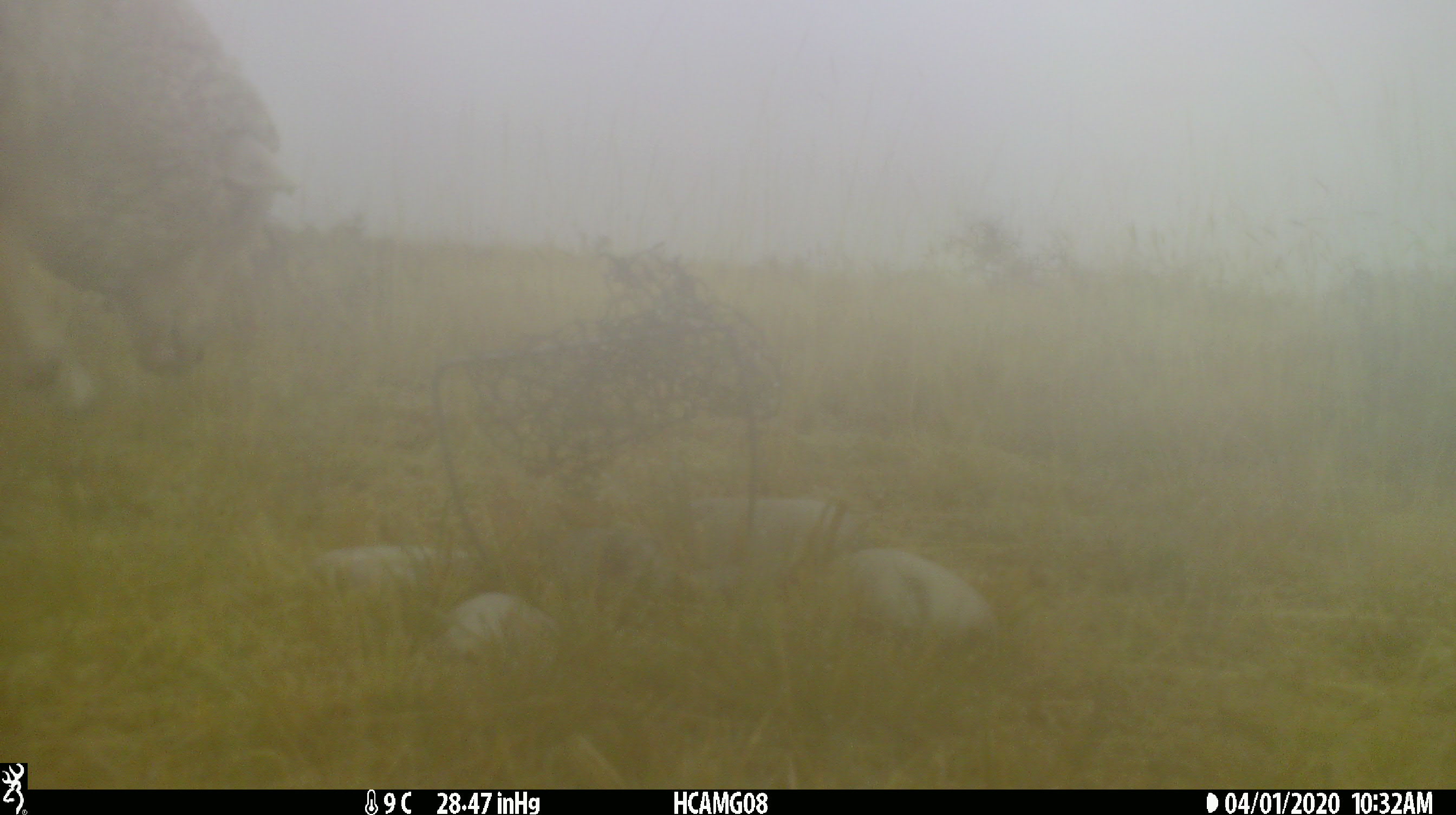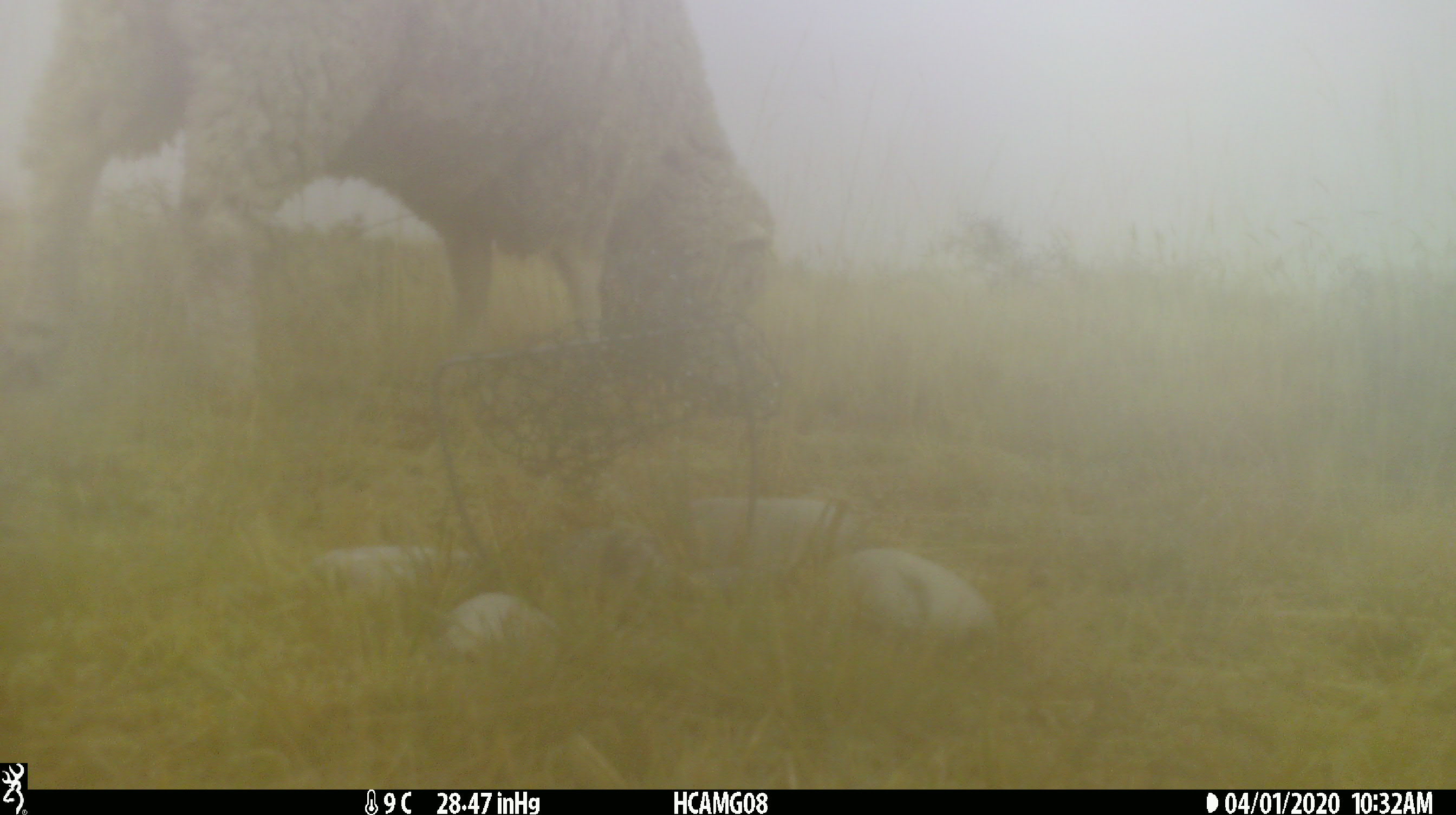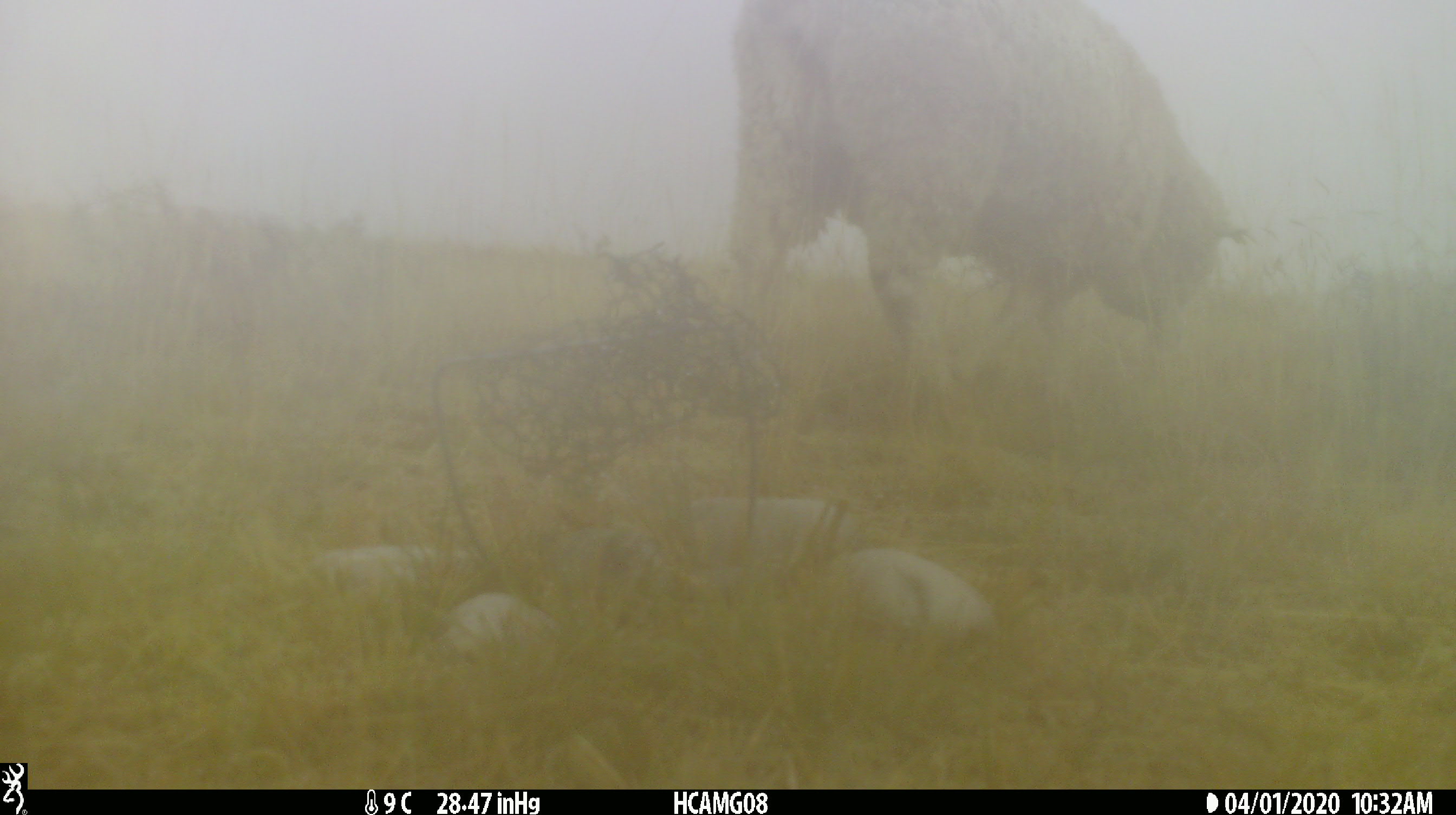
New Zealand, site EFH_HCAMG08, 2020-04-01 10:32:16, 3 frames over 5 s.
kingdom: Animalia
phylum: Chordata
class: Mammalia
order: Artiodactyla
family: Bovidae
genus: Ovis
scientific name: Ovis aries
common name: domestic sheep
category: sheep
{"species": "sheep (domestic sheep) (Ovis aries)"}